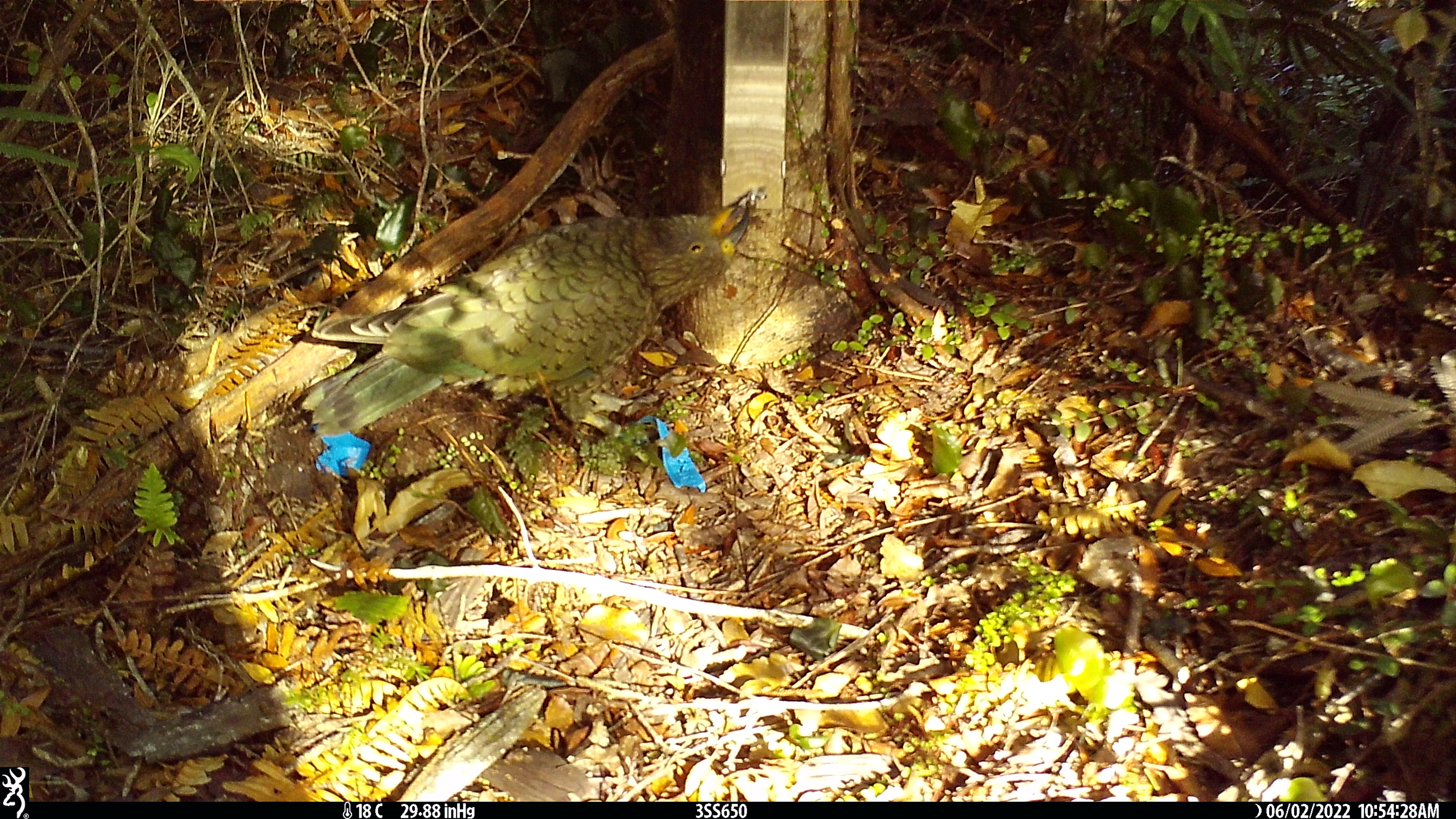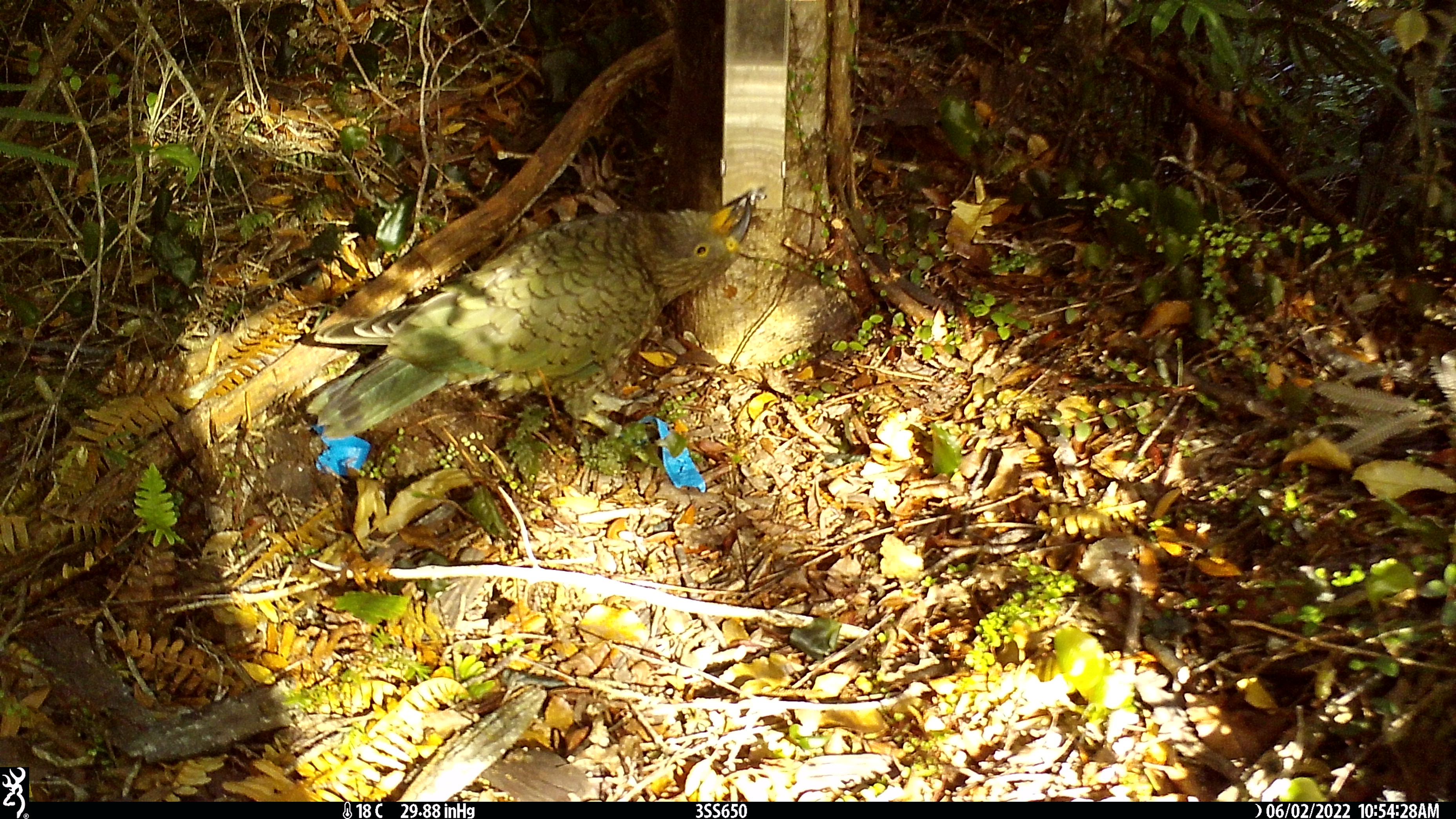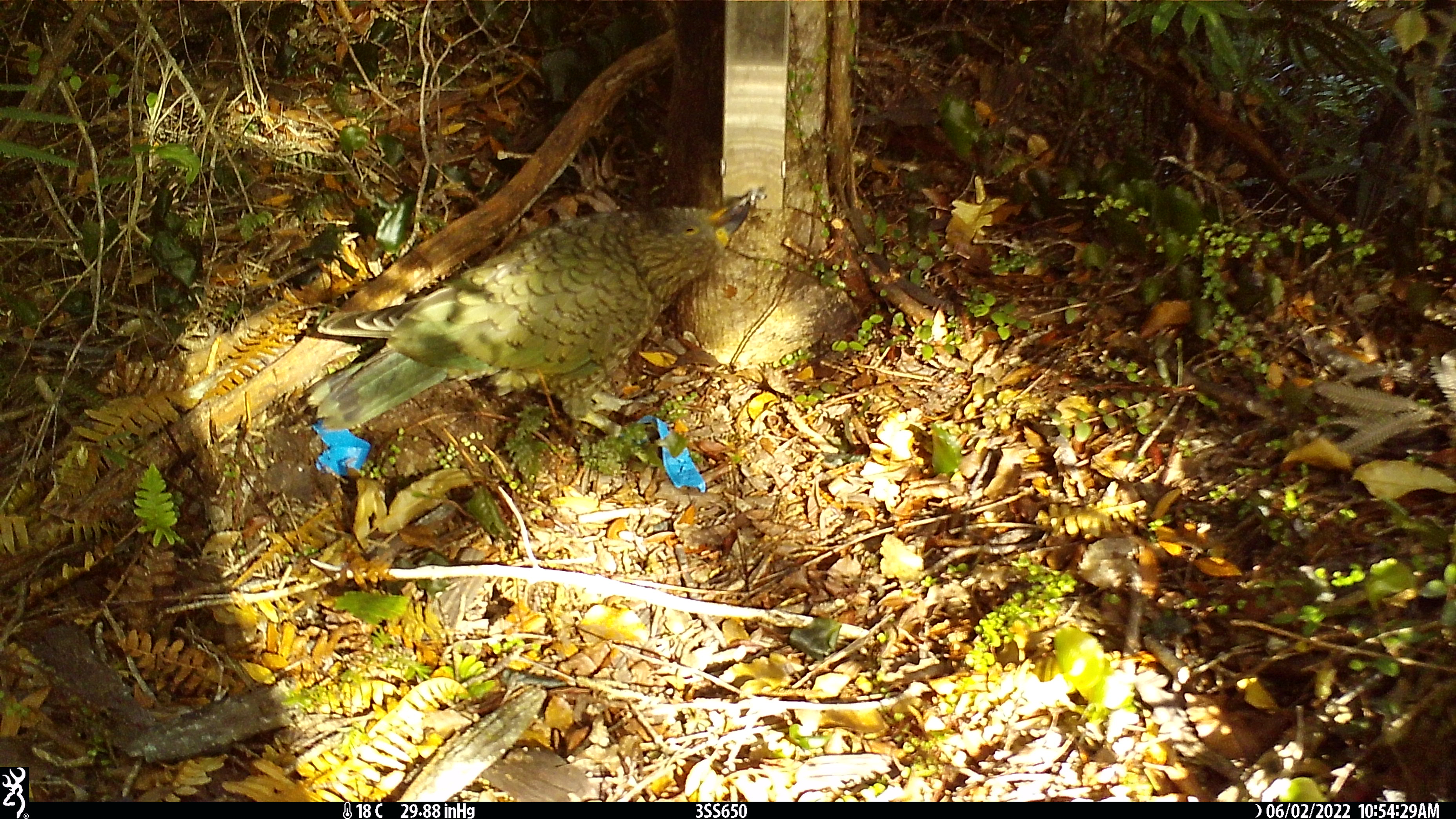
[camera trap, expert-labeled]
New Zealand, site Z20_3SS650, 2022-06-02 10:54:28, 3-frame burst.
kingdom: Animalia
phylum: Chordata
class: Aves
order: Psittaciformes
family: Strigopidae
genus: Nestor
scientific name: Nestor notabilis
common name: kea